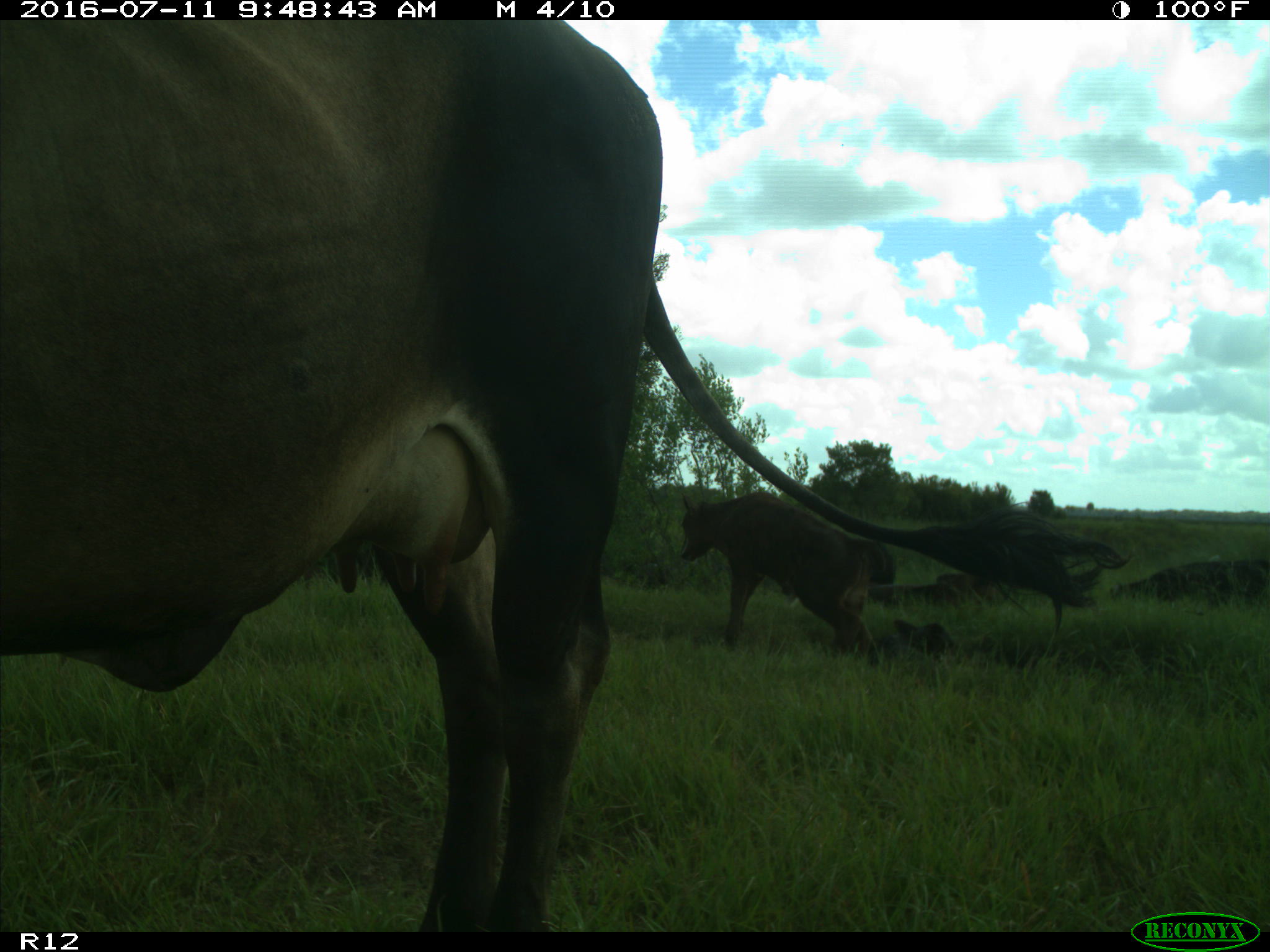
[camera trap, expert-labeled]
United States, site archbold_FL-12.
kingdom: Animalia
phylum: Chordata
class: Mammalia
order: Artiodactyla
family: Bovidae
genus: Bos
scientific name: Bos taurus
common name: domestic cow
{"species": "Bos taurus (domestic cow)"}